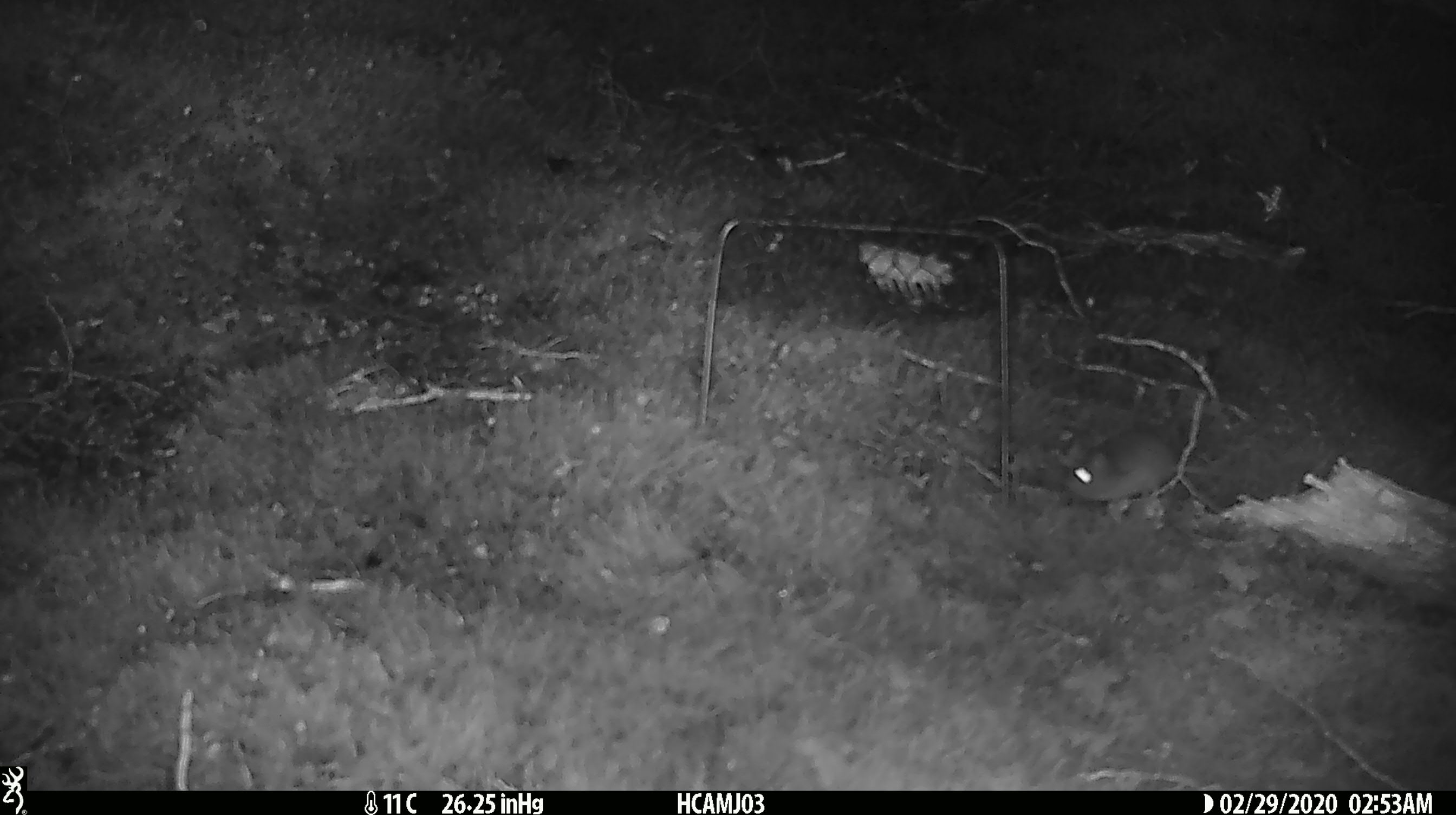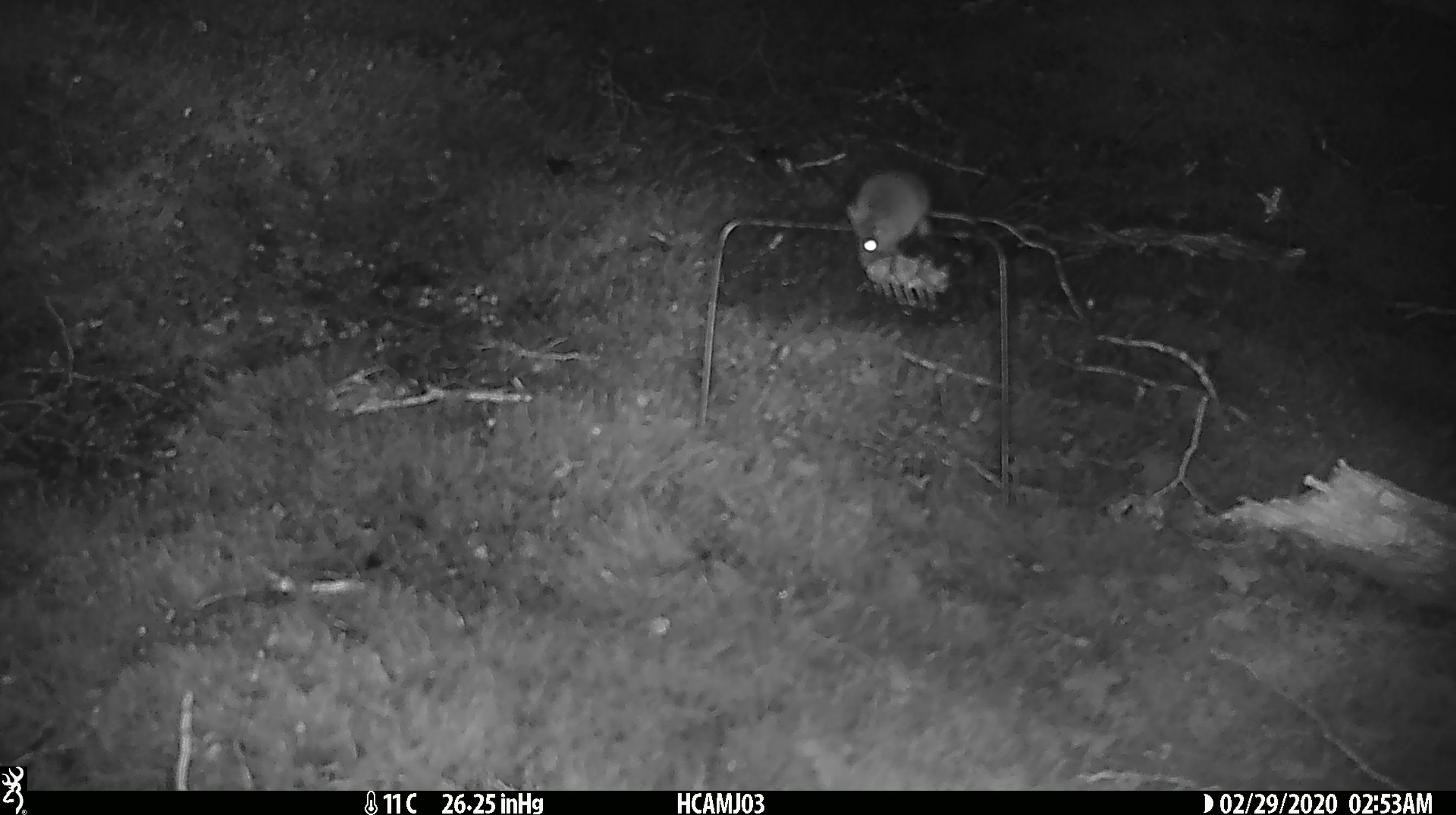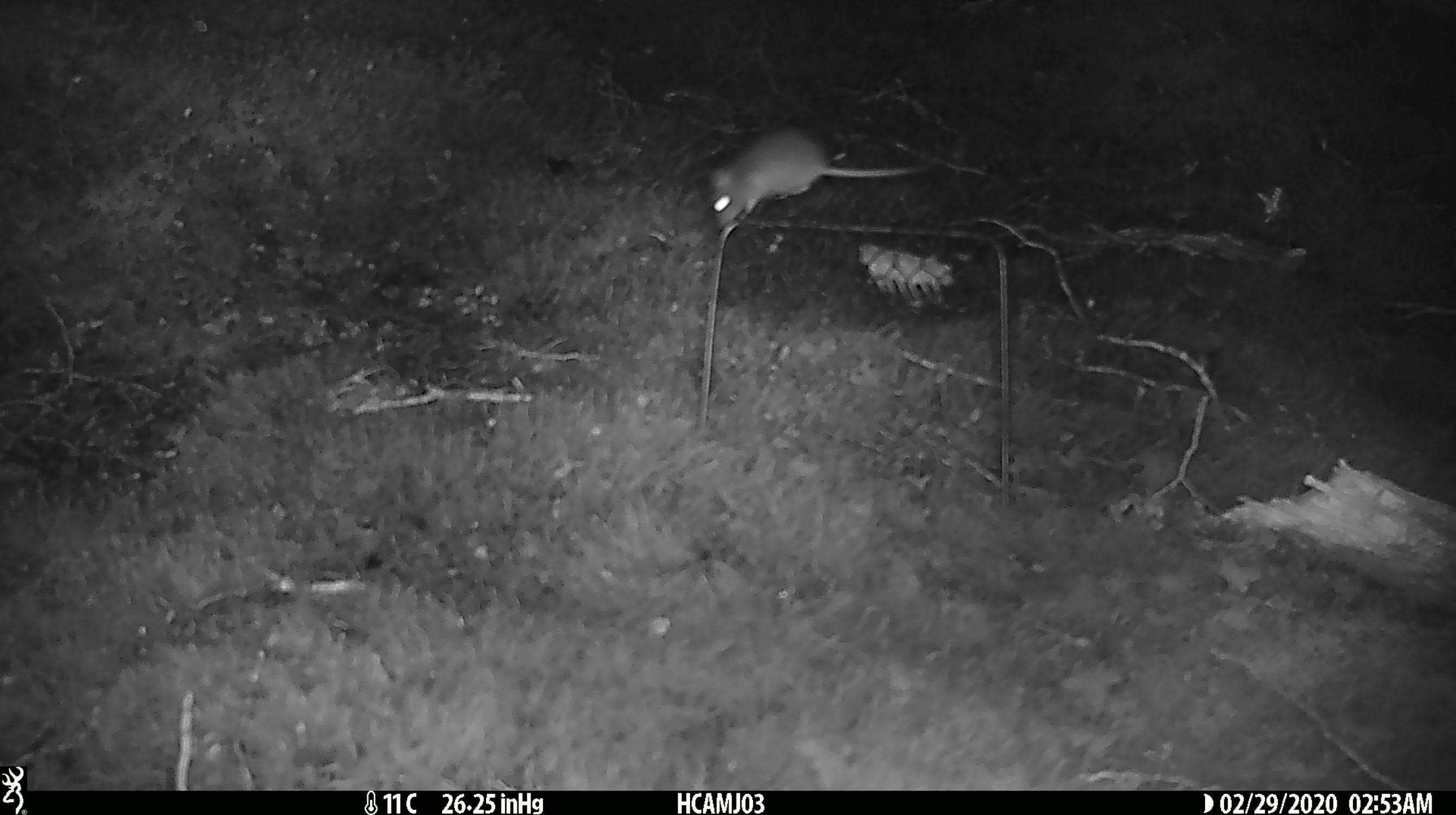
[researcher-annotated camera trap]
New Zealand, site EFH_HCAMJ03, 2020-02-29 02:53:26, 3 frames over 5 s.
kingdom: Animalia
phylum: Chordata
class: Mammalia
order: Rodentia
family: Muridae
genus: Mus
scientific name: Mus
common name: mouse